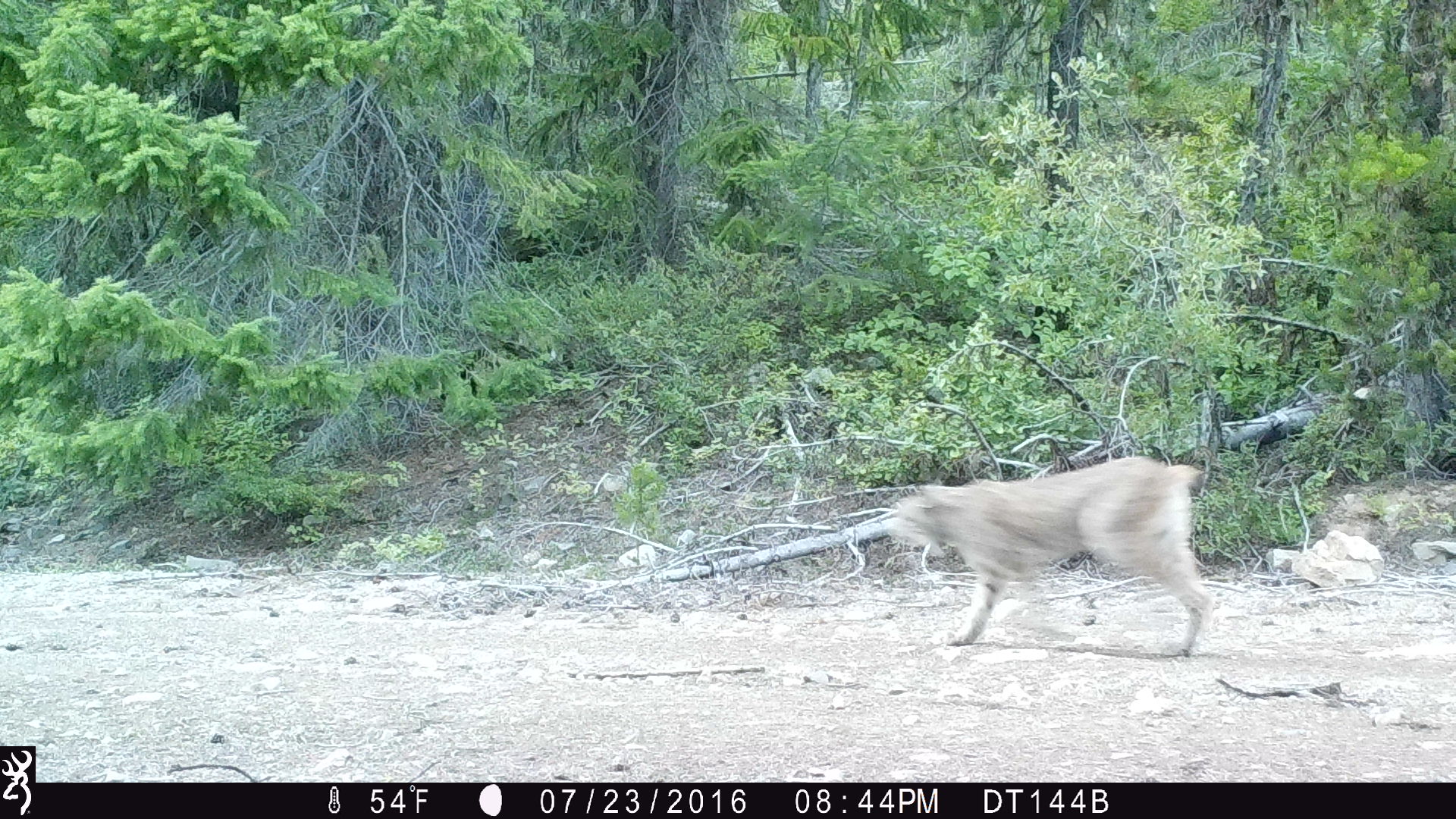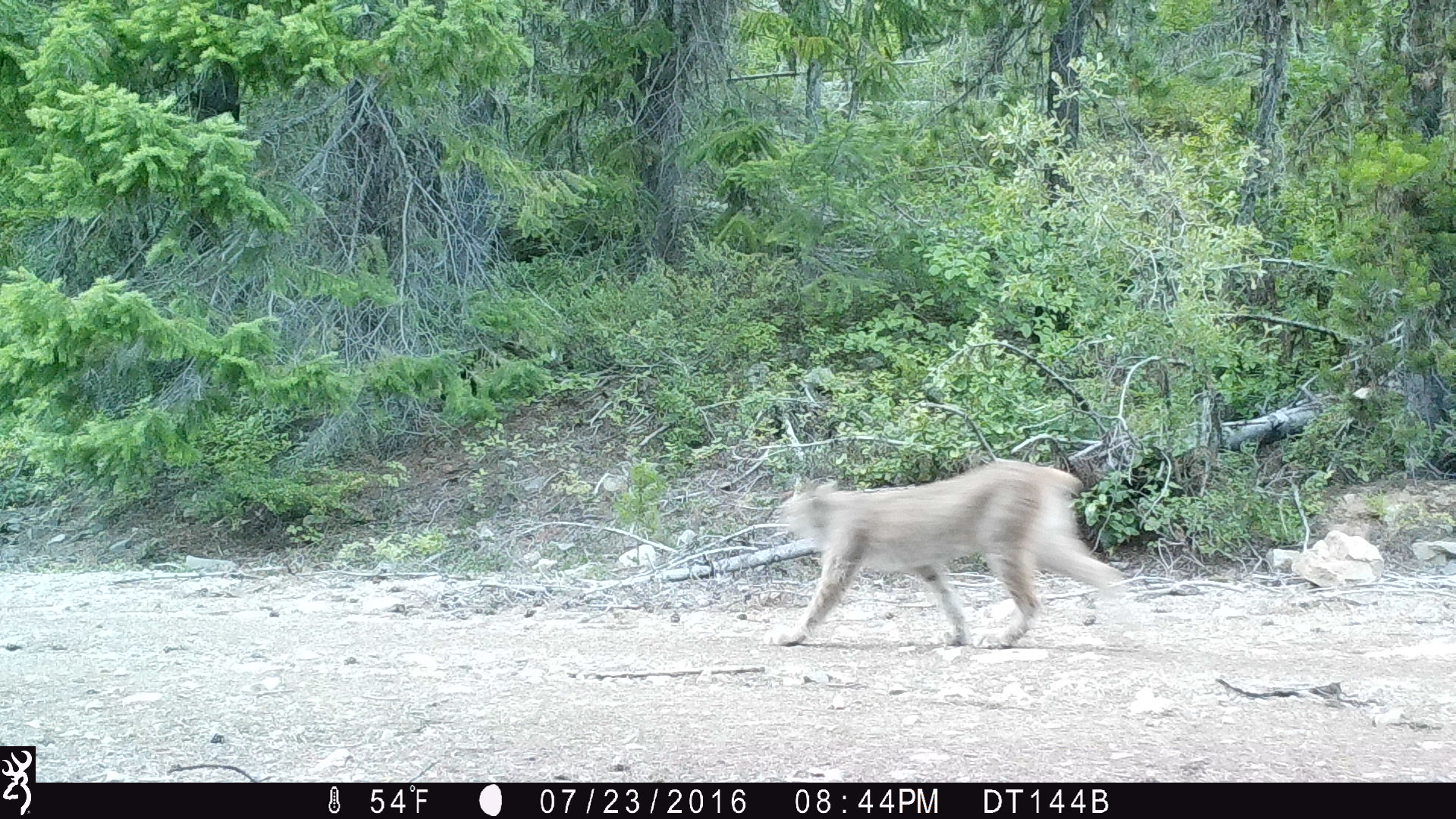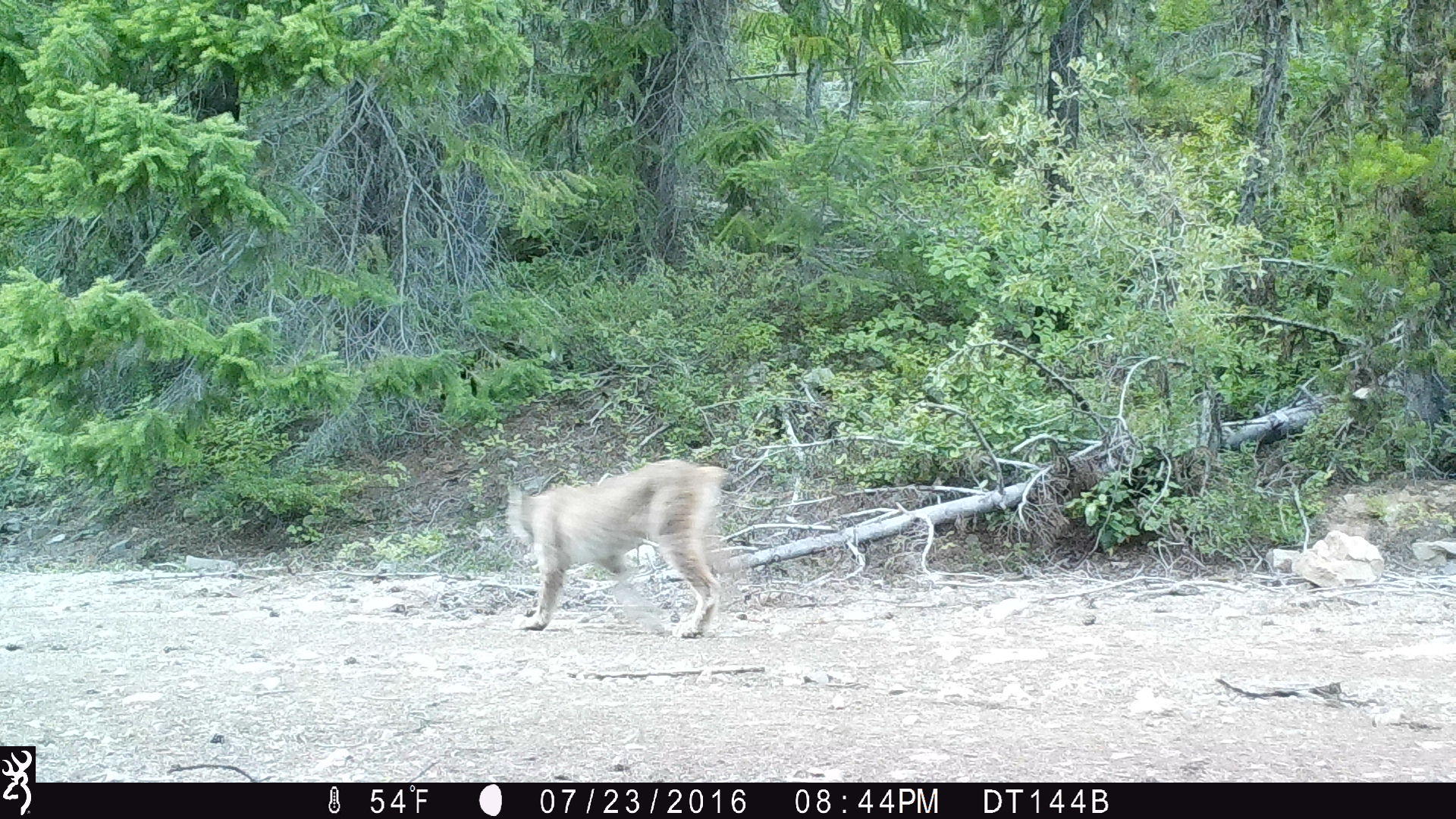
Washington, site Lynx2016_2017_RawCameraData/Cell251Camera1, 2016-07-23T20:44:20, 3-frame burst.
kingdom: Animalia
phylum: Chordata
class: Mammalia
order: Carnivora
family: Felidae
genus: Lynx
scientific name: Lynx canadensis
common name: canada lynx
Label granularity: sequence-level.